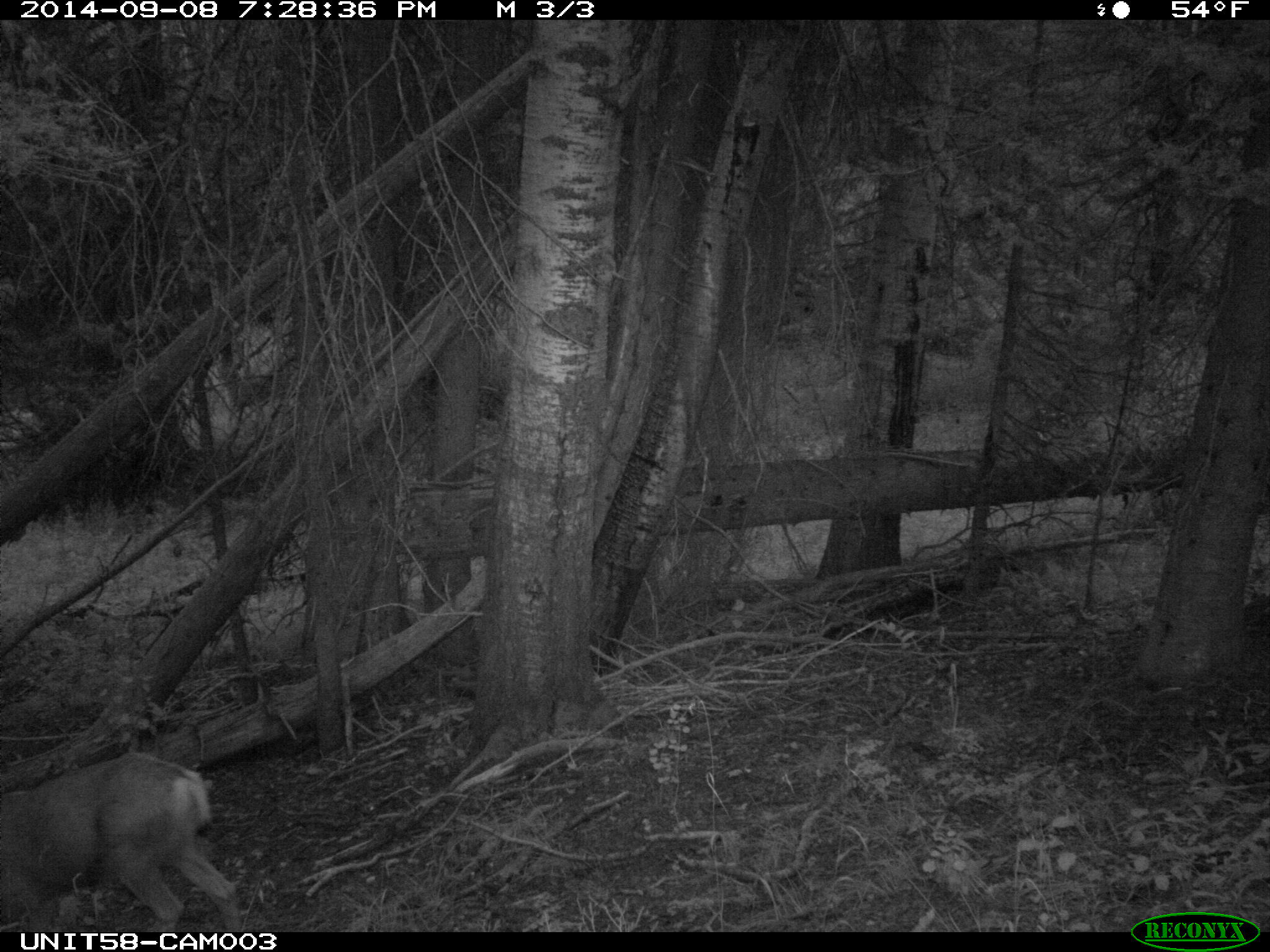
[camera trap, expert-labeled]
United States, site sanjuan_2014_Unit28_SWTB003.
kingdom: Animalia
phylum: Chordata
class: Mammalia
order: Artiodactyla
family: Cervidae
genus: Odocoileus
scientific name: Odocoileus hemionus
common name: mule deer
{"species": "Odocoileus hemionus (mule deer)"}